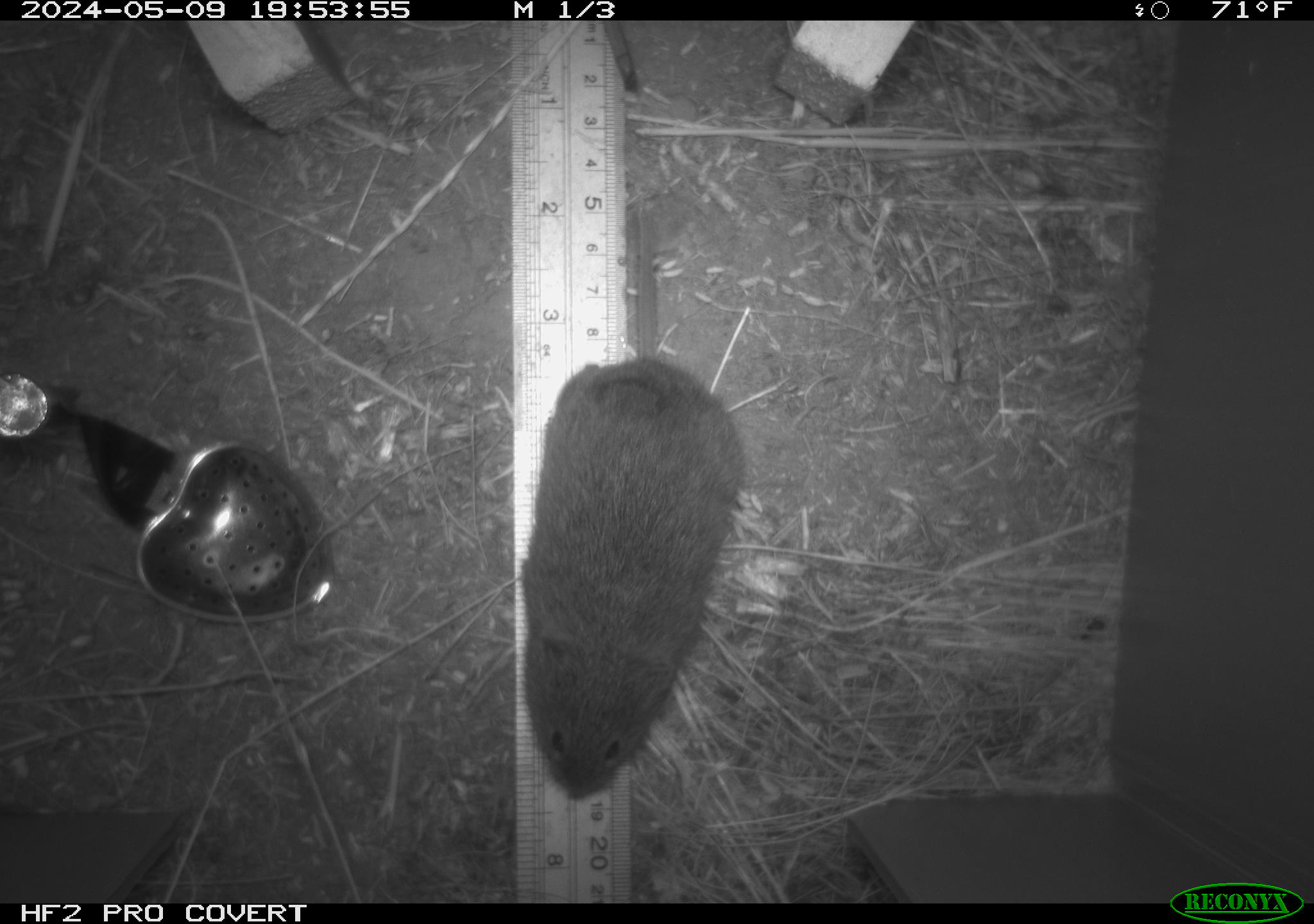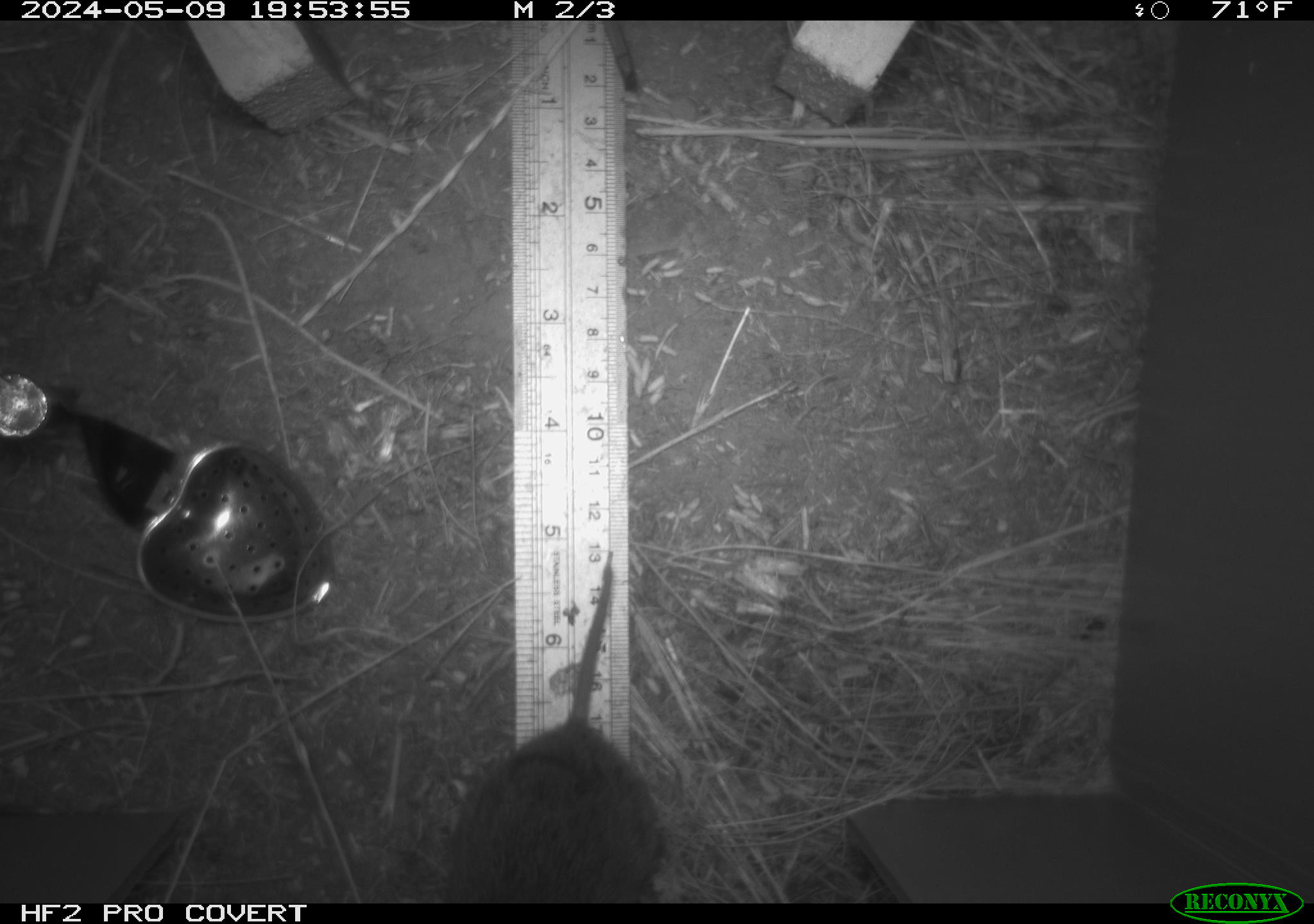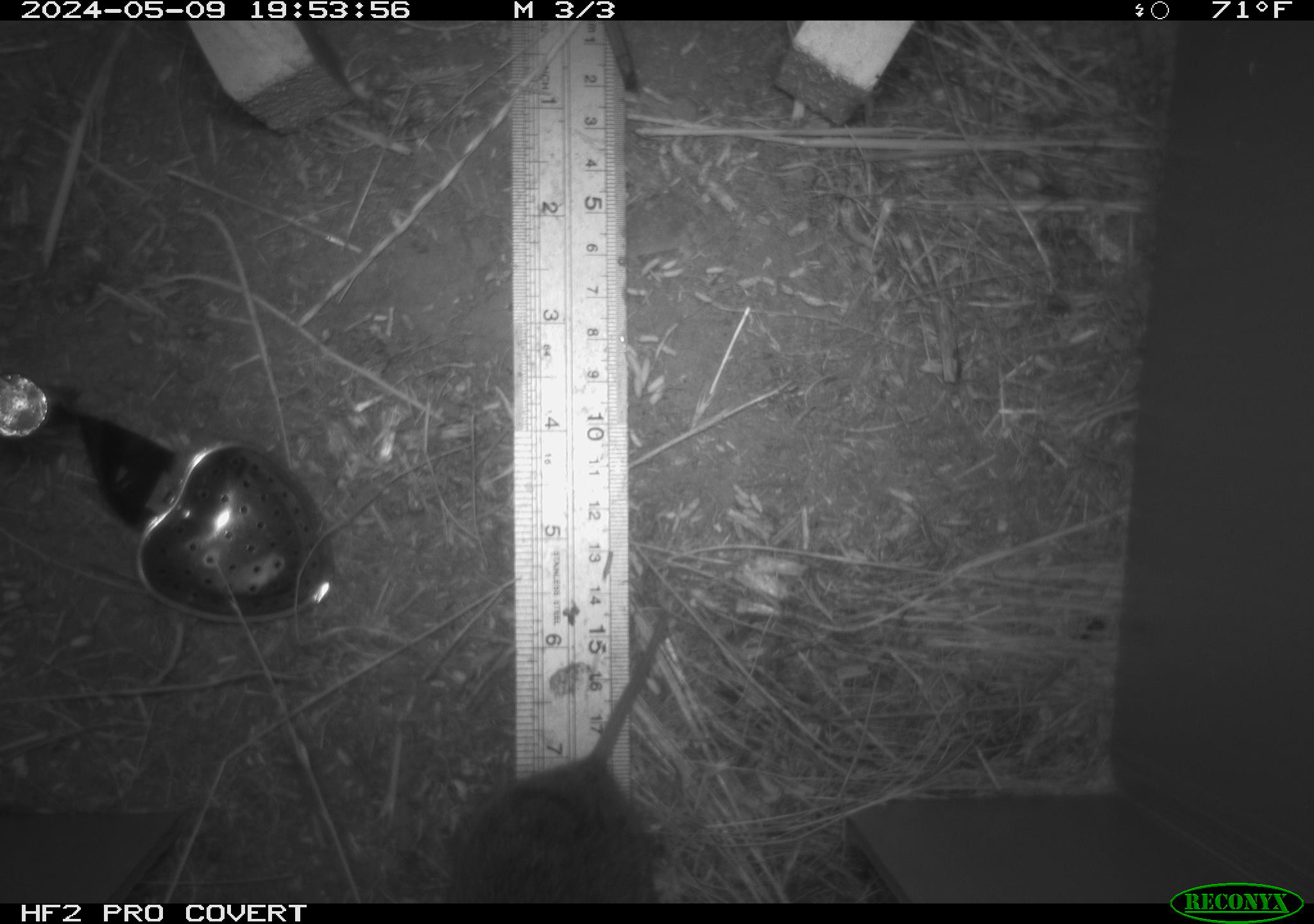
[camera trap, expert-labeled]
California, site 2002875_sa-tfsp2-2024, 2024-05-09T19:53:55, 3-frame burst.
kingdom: Animalia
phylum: Chordata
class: Mammalia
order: Rodentia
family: Cricetidae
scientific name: Arvicolinae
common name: voles, lemmings, and muskrats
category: arvicolinae subfamily